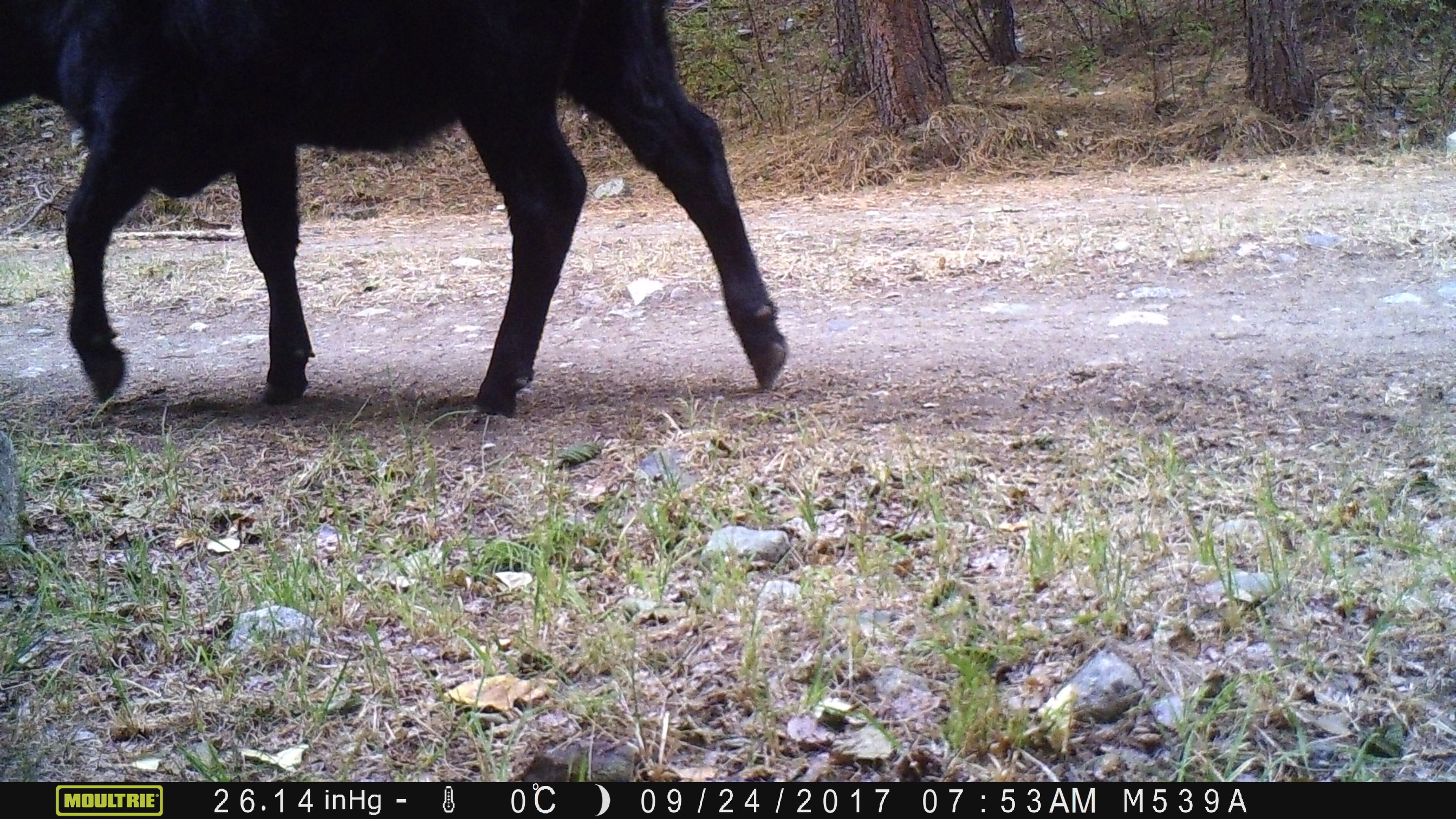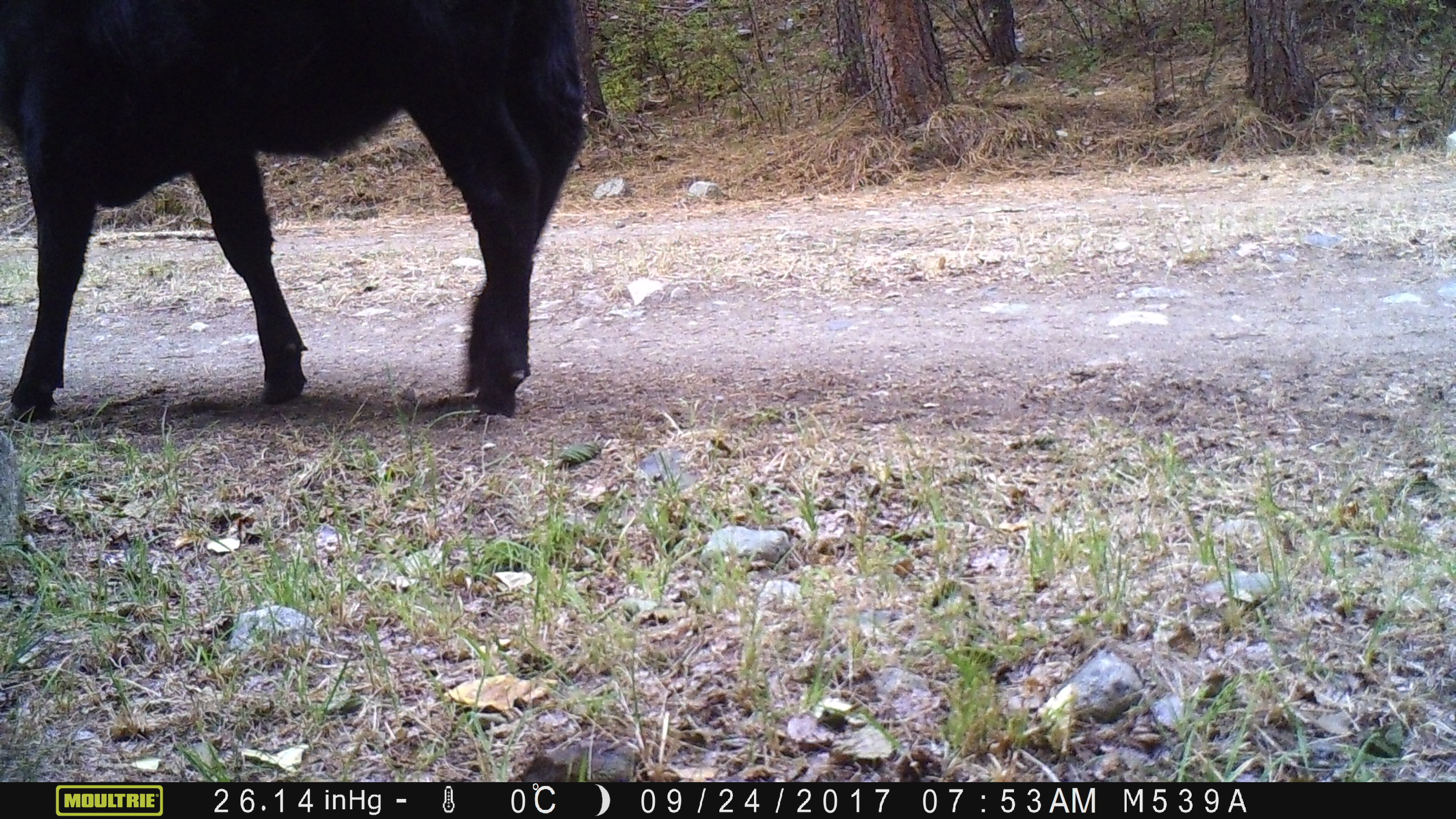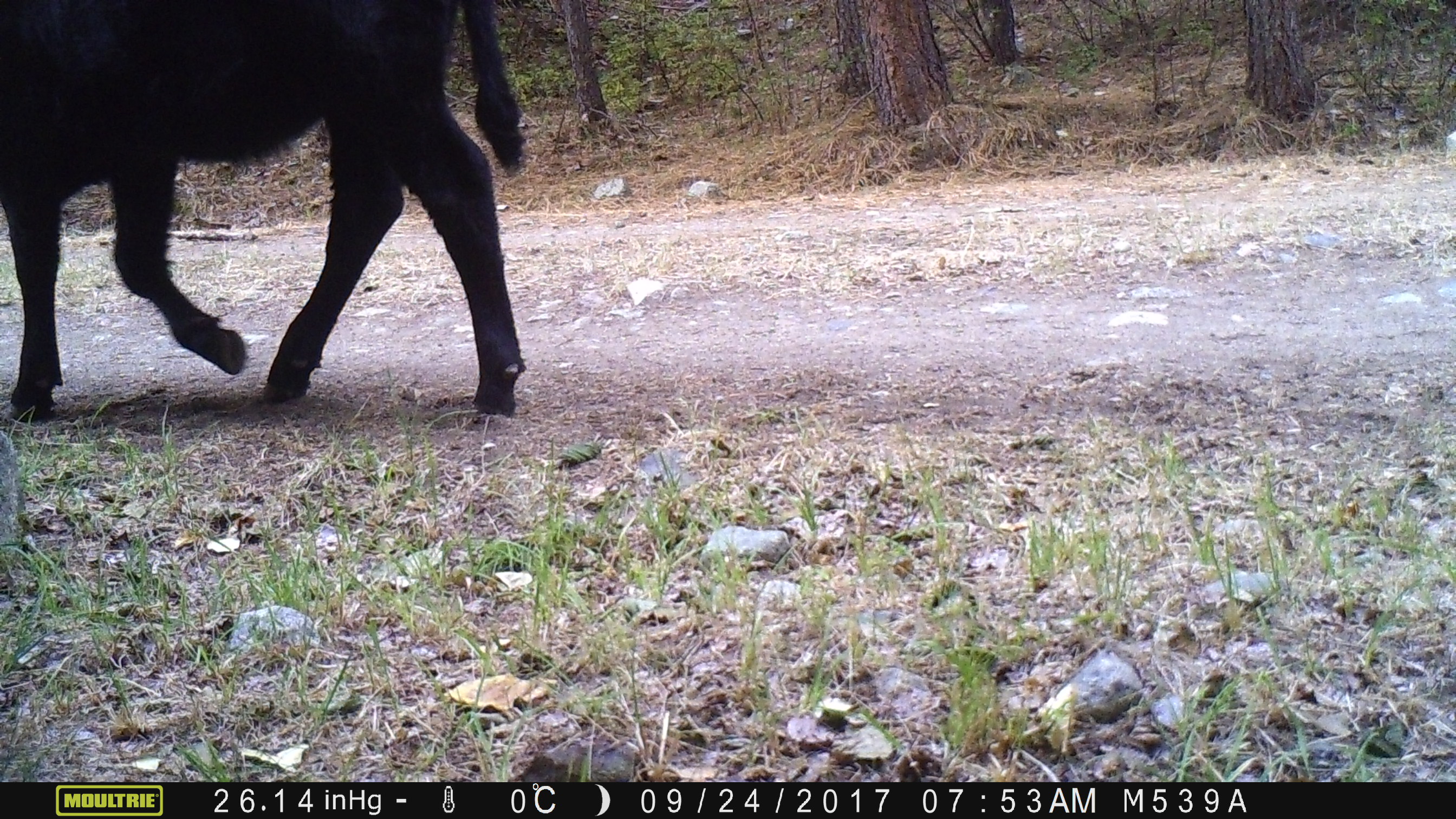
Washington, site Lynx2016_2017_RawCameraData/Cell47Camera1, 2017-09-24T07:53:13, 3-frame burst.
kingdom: Animalia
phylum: Chordata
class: Mammalia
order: Artiodactyla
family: Bovidae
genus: Bos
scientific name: Bos taurus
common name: domestic cattle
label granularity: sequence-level